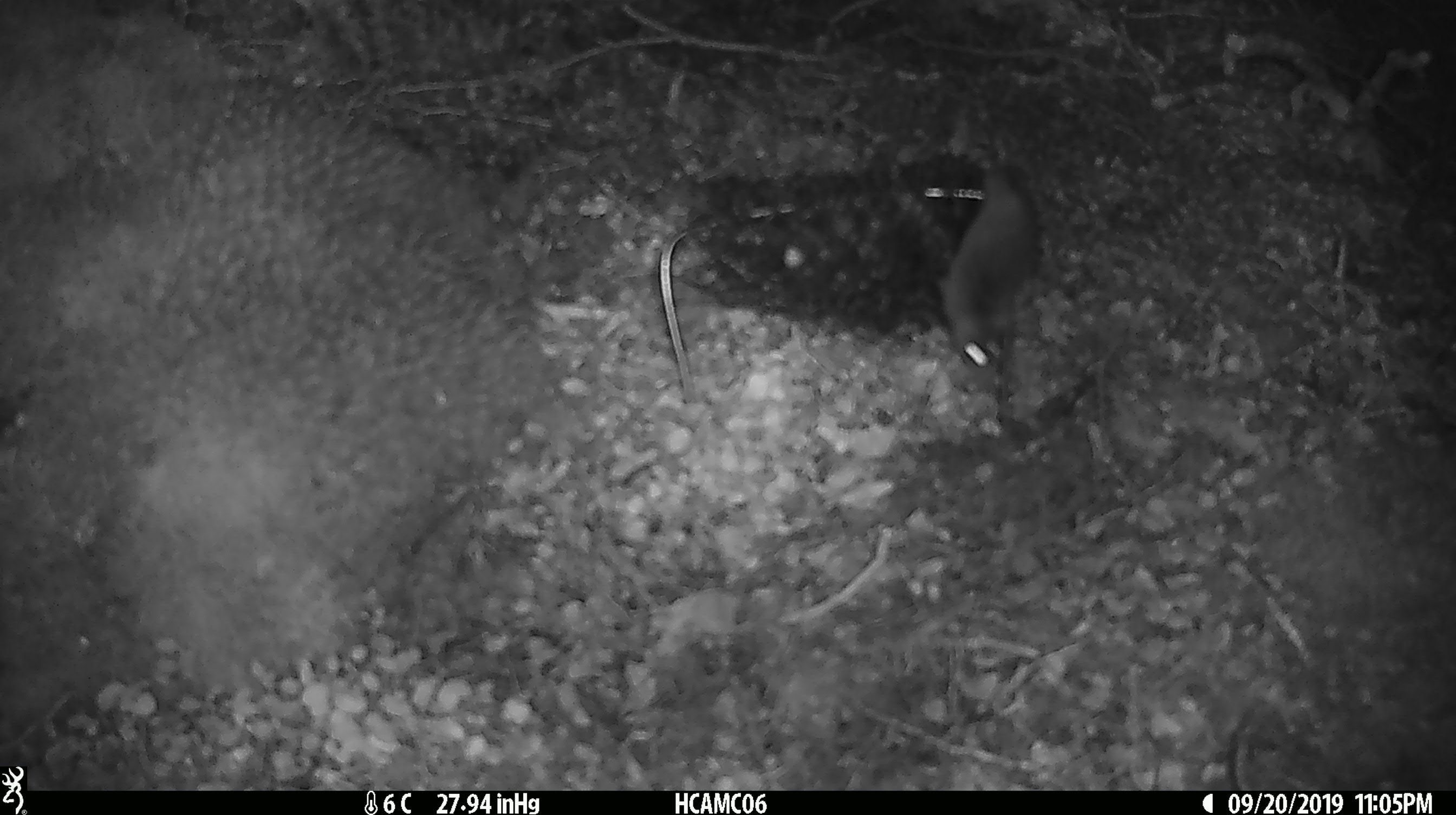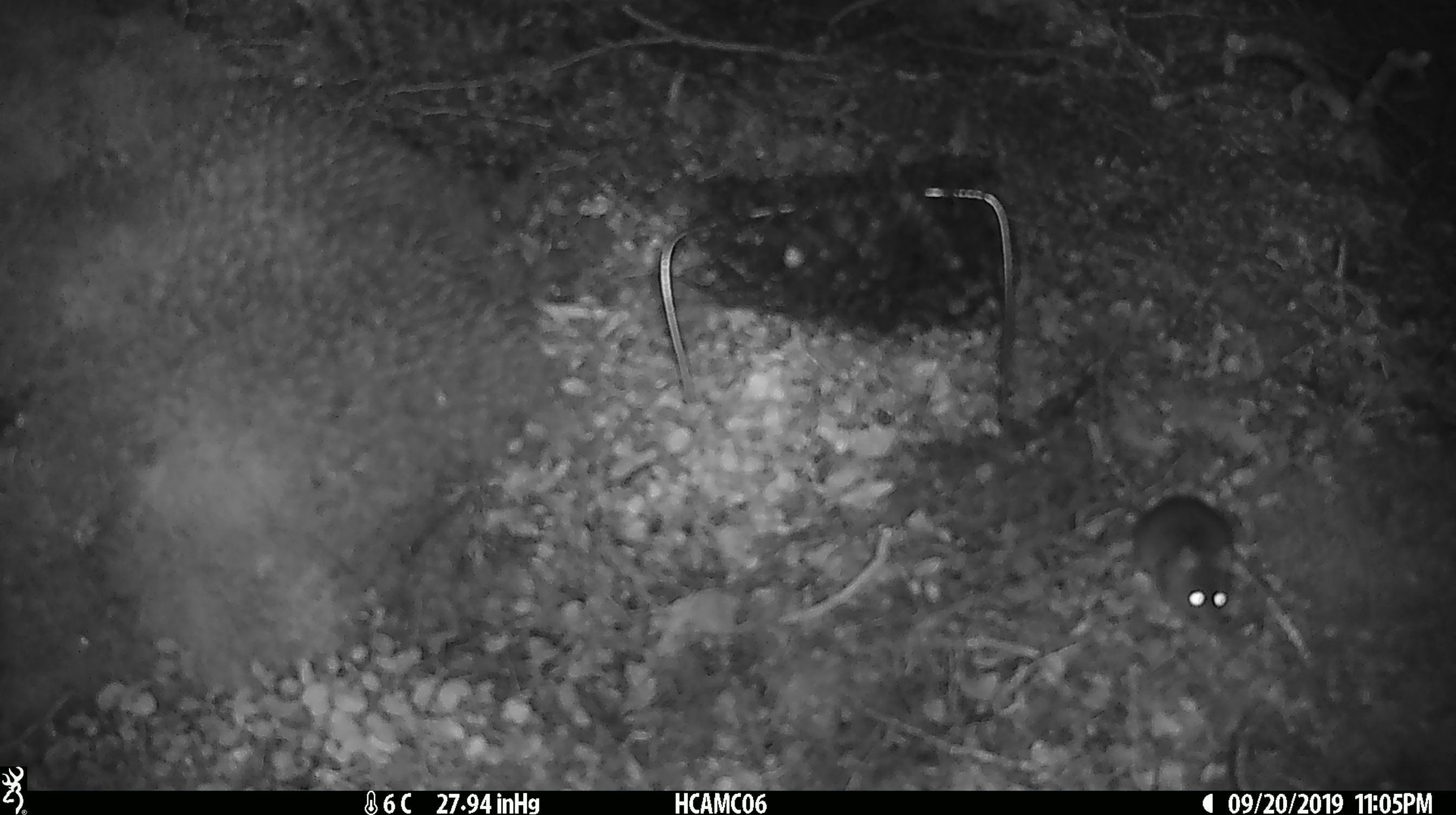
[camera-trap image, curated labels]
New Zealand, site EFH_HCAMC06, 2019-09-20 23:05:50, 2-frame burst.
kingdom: Animalia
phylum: Chordata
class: Mammalia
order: Rodentia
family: Muridae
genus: Mus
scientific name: Mus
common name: mouse